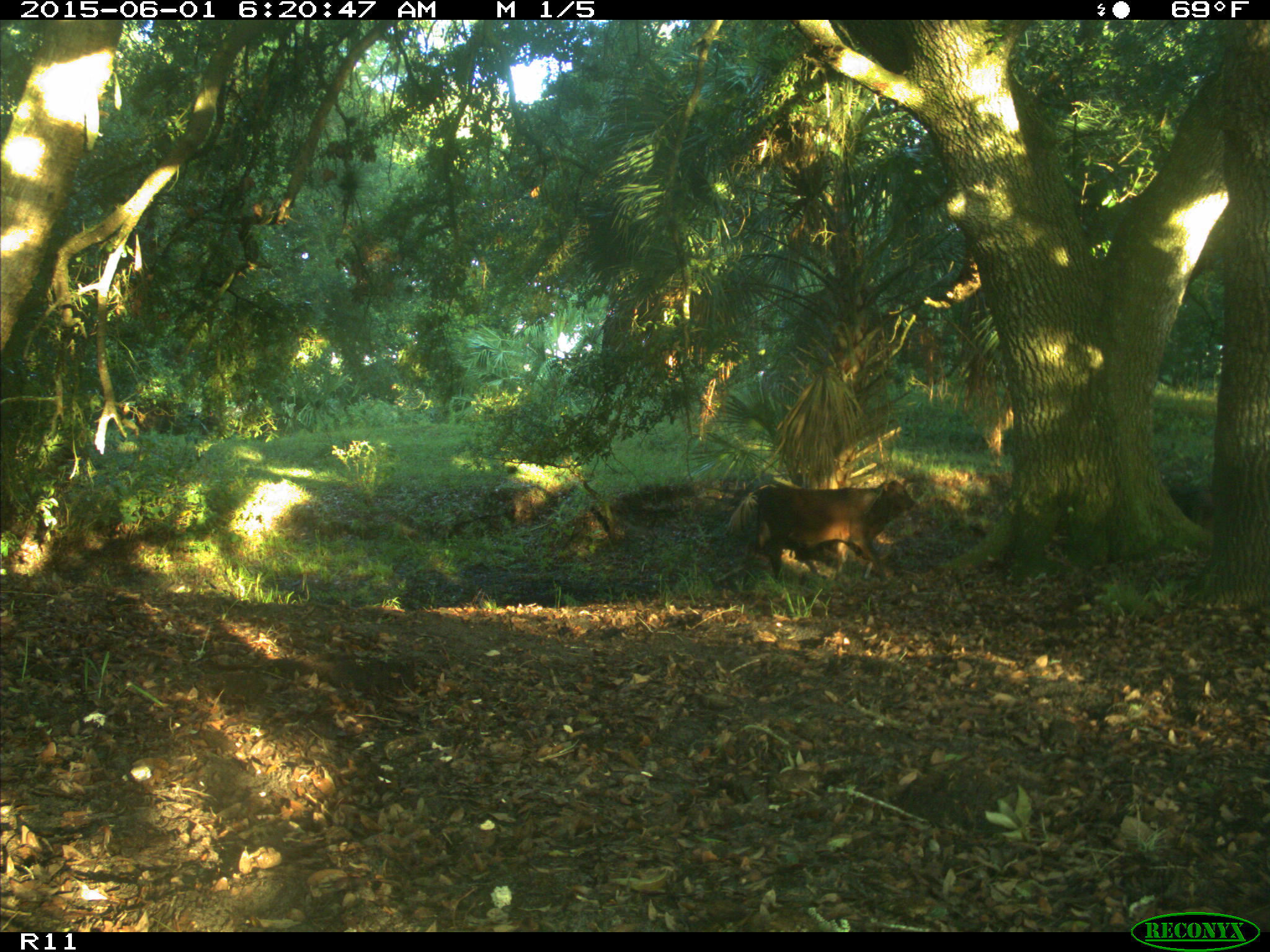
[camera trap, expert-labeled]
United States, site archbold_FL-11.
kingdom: Animalia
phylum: Chordata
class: Mammalia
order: Artiodactyla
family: Bovidae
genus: Bos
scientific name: Bos taurus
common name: domestic cow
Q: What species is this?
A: Bos taurus (domestic cow).